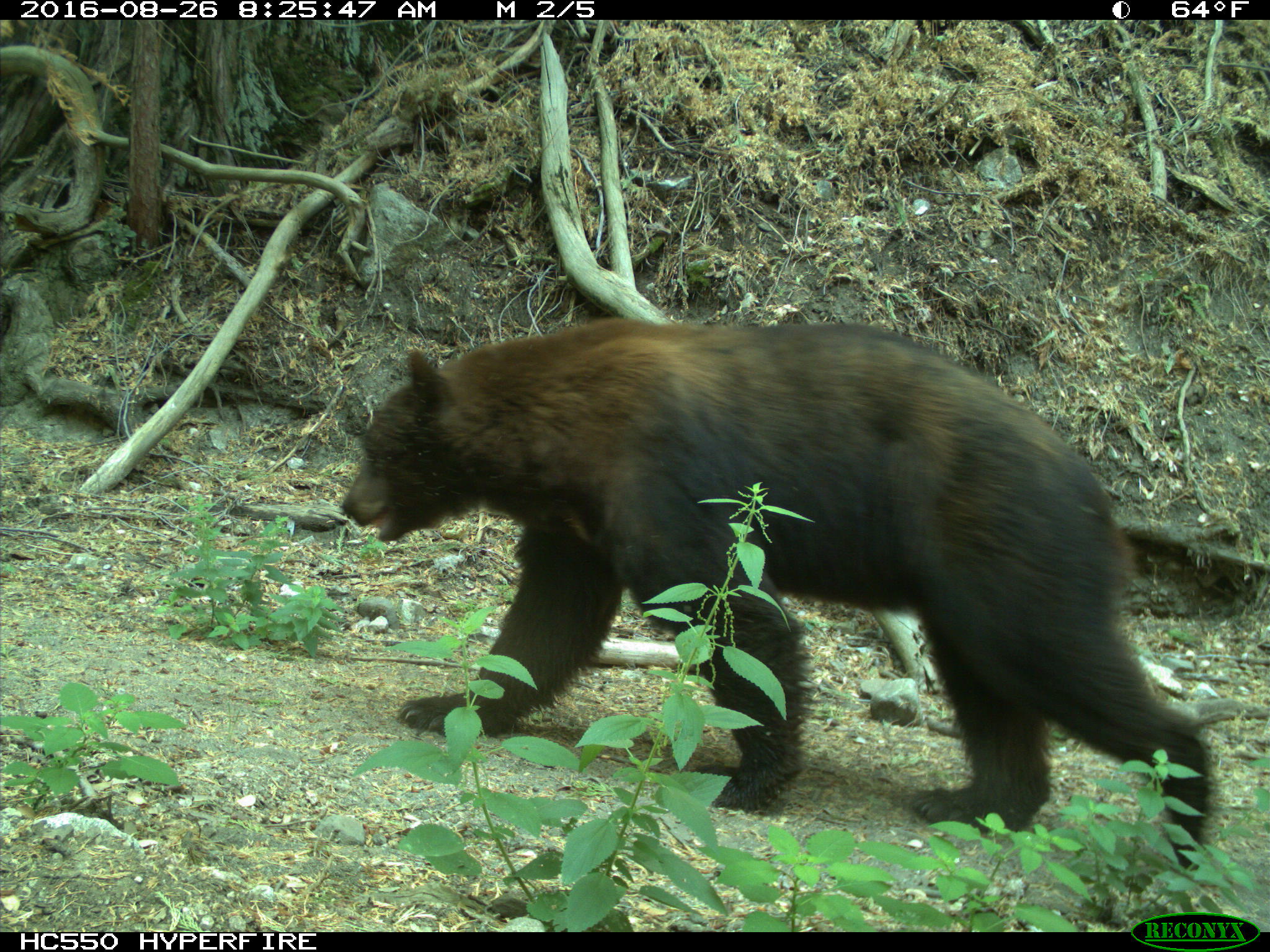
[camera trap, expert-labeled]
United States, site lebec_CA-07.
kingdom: Animalia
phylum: Chordata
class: Mammalia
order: Carnivora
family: Ursidae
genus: Ursus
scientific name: Ursus americanus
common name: american black bear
Ursus americanus (american black bear).